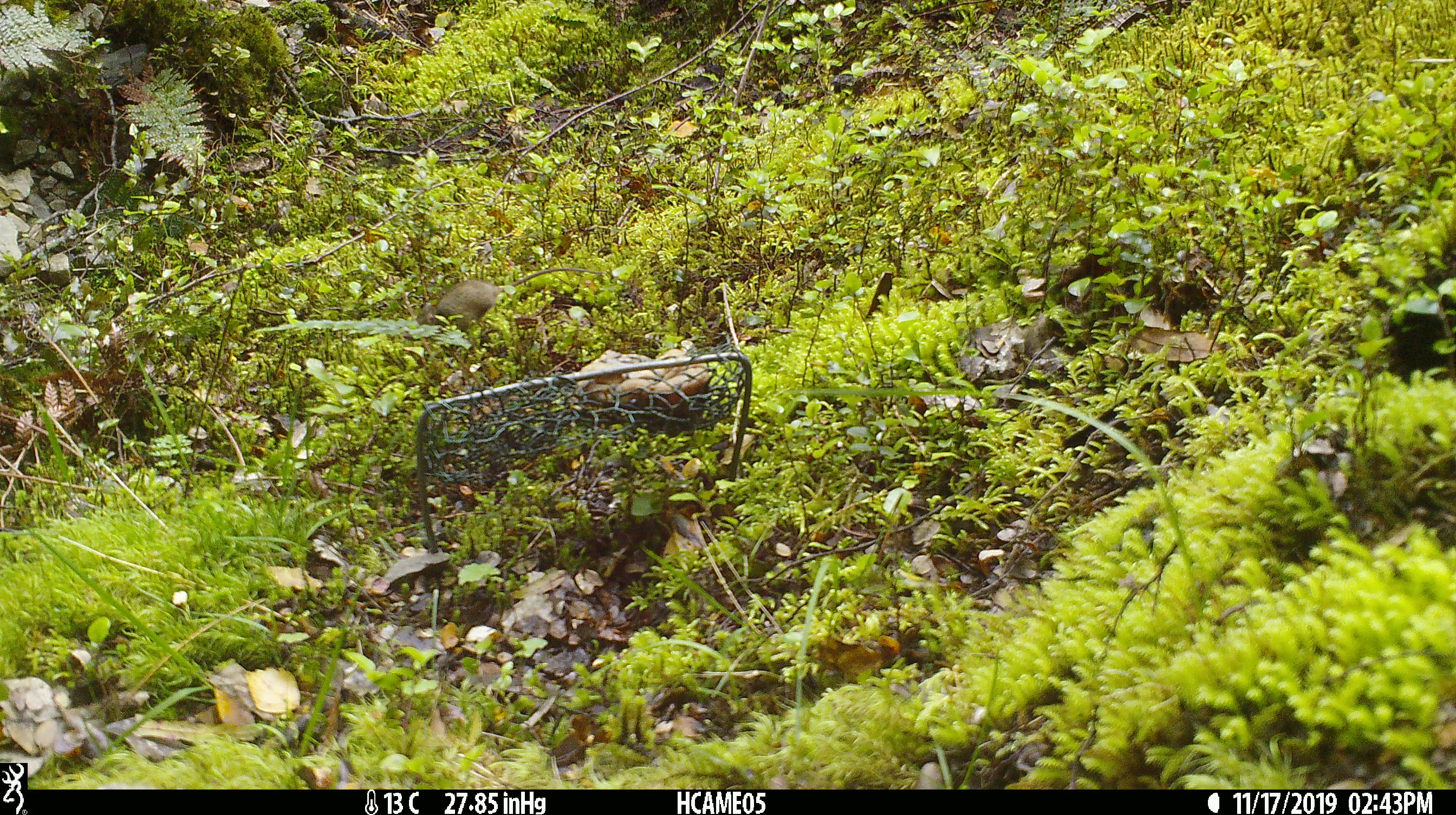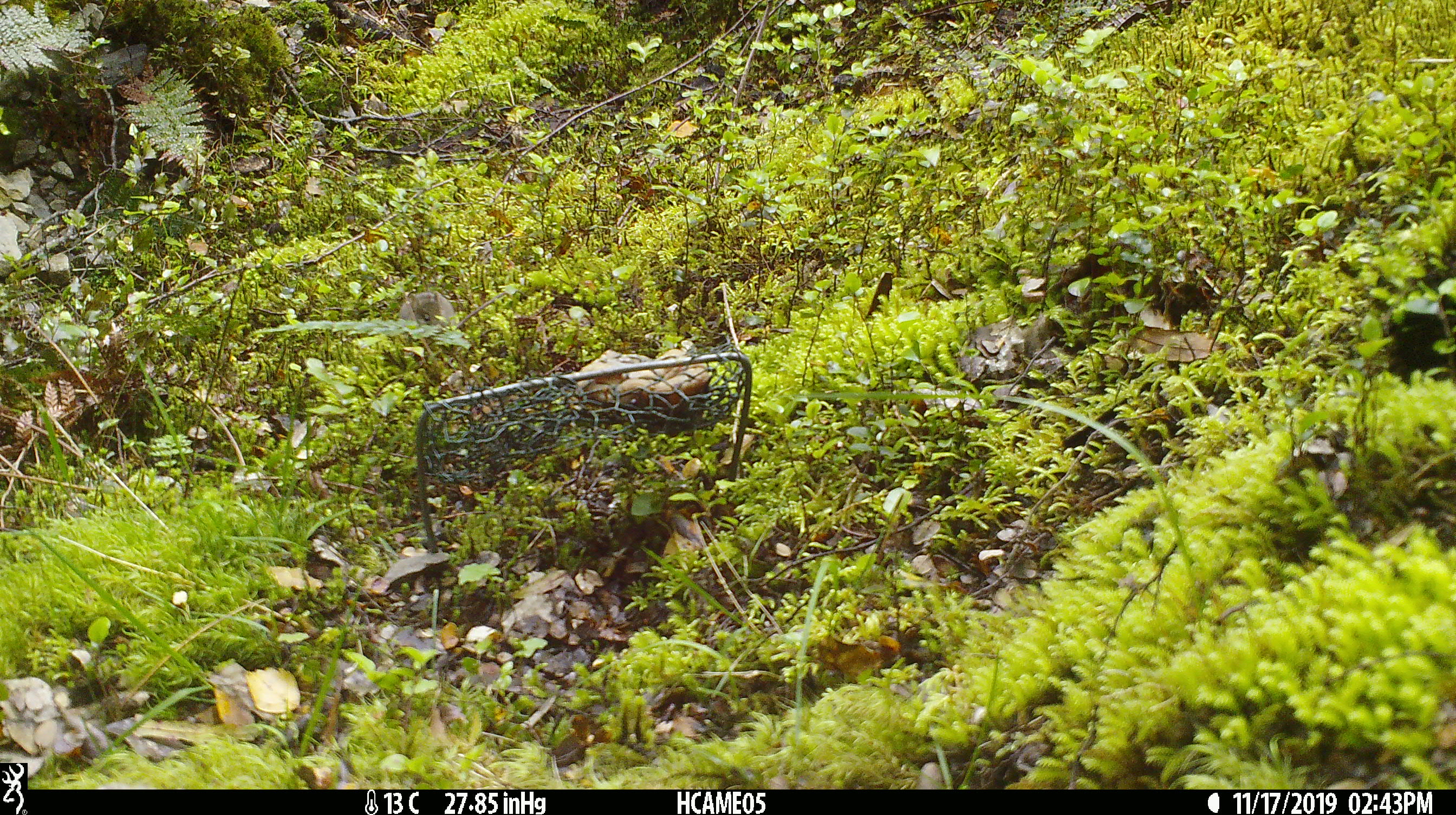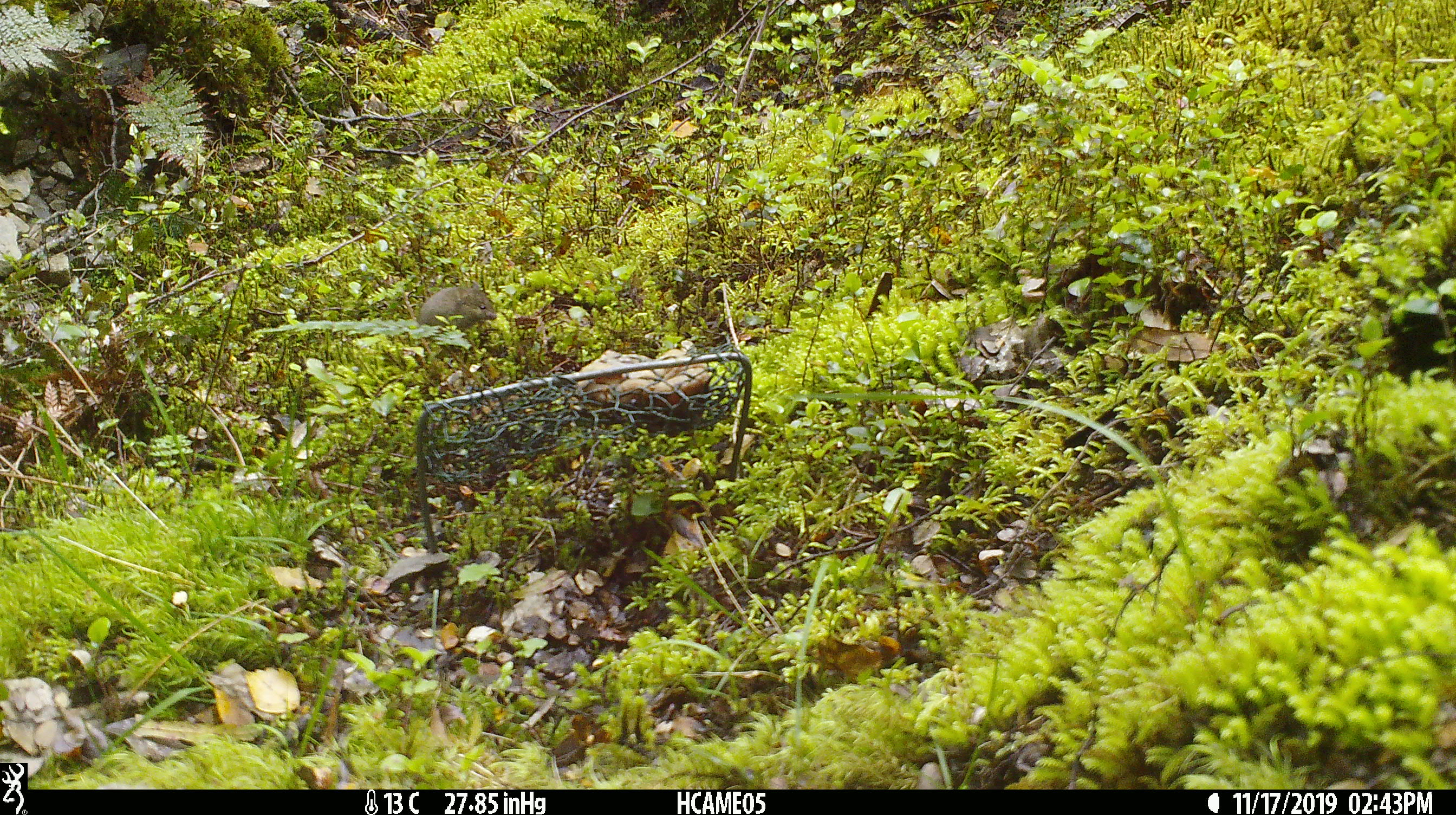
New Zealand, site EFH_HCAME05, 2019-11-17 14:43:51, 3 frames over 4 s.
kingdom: Animalia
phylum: Chordata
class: Mammalia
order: Rodentia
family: Muridae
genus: Mus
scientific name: Mus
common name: mouse